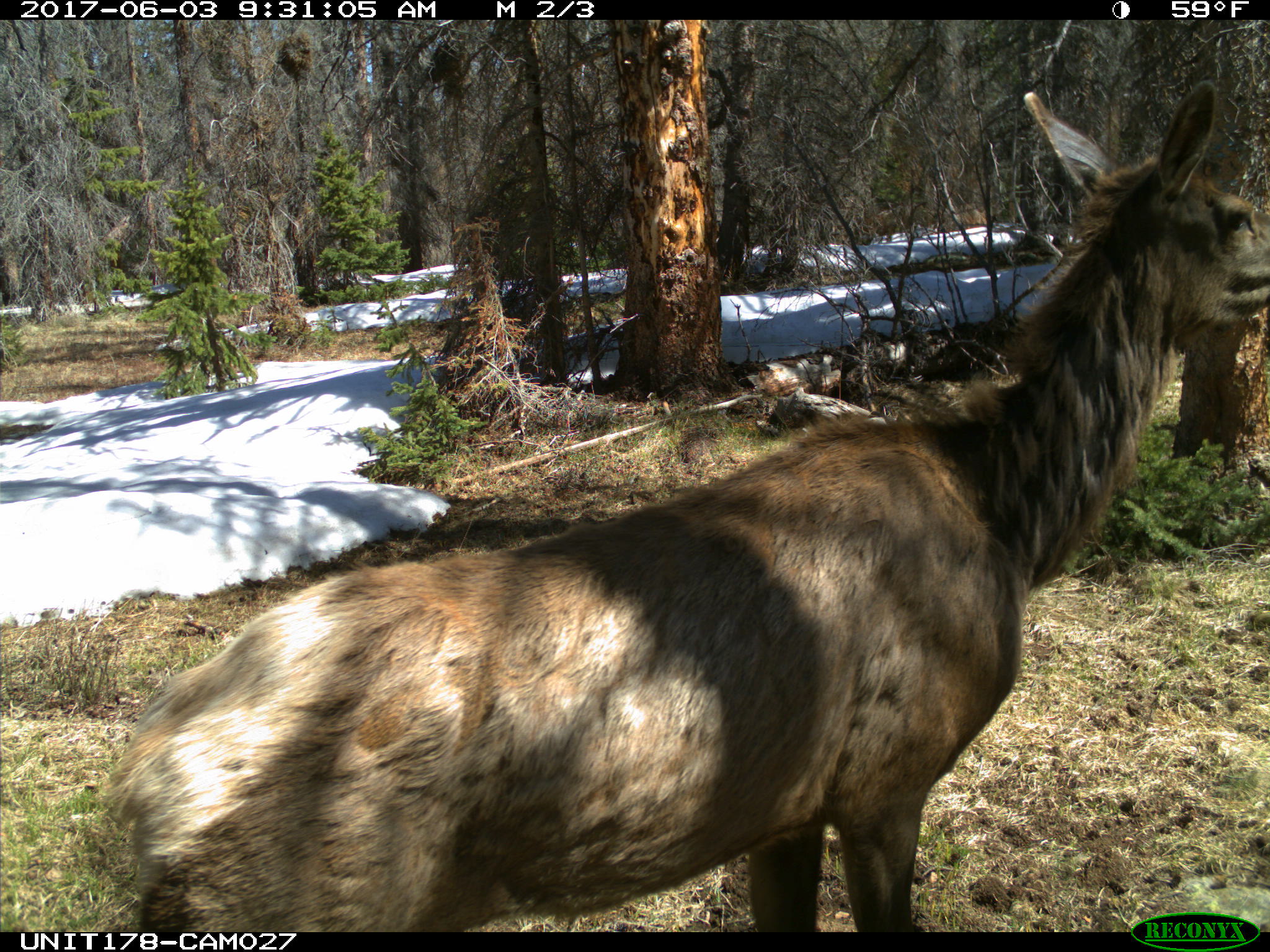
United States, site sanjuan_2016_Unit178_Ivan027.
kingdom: Animalia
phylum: Chordata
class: Mammalia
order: Artiodactyla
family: Cervidae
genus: Cervus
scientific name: Cervus elaphus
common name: red deer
Cervus elaphus (red deer).